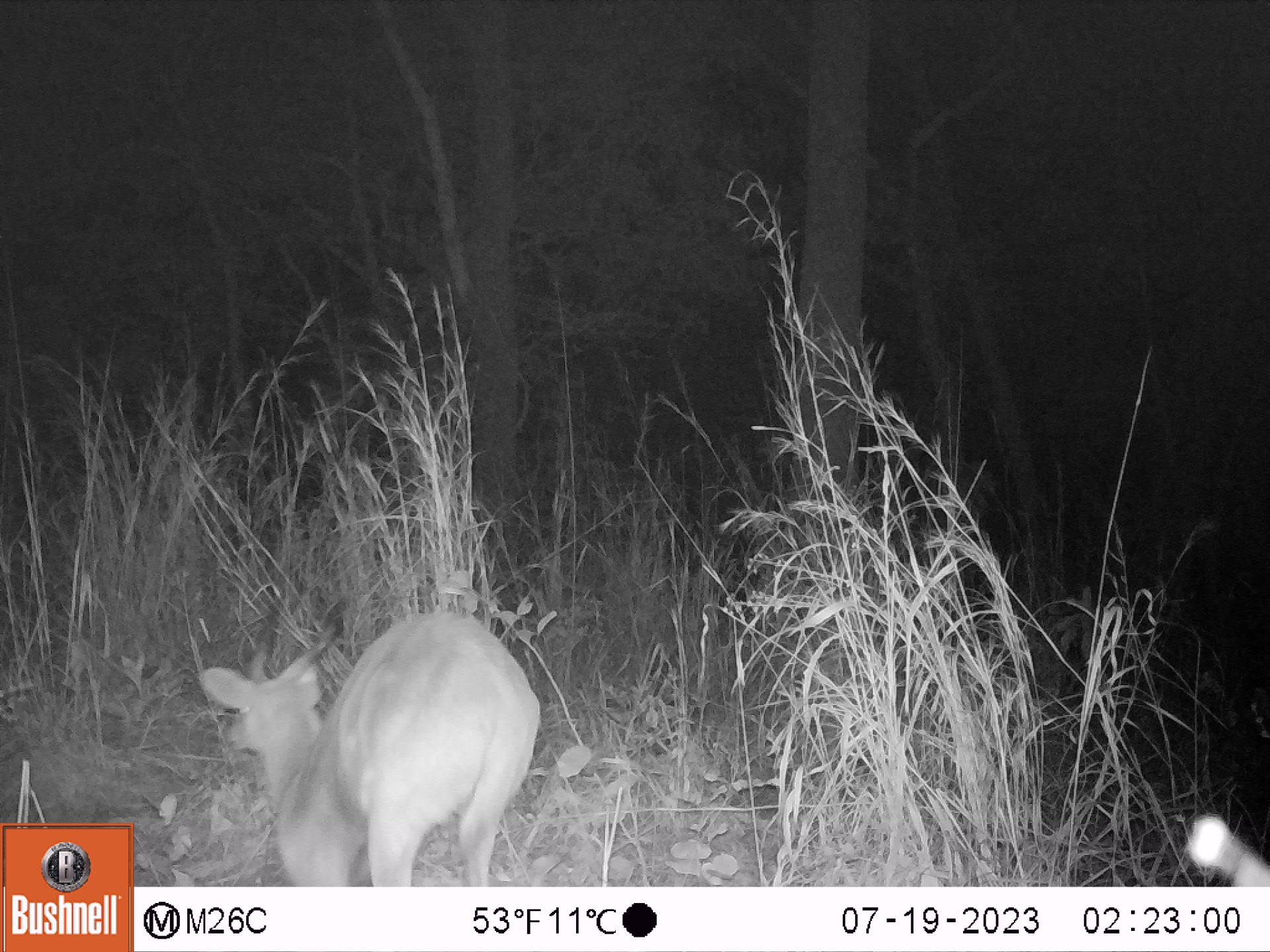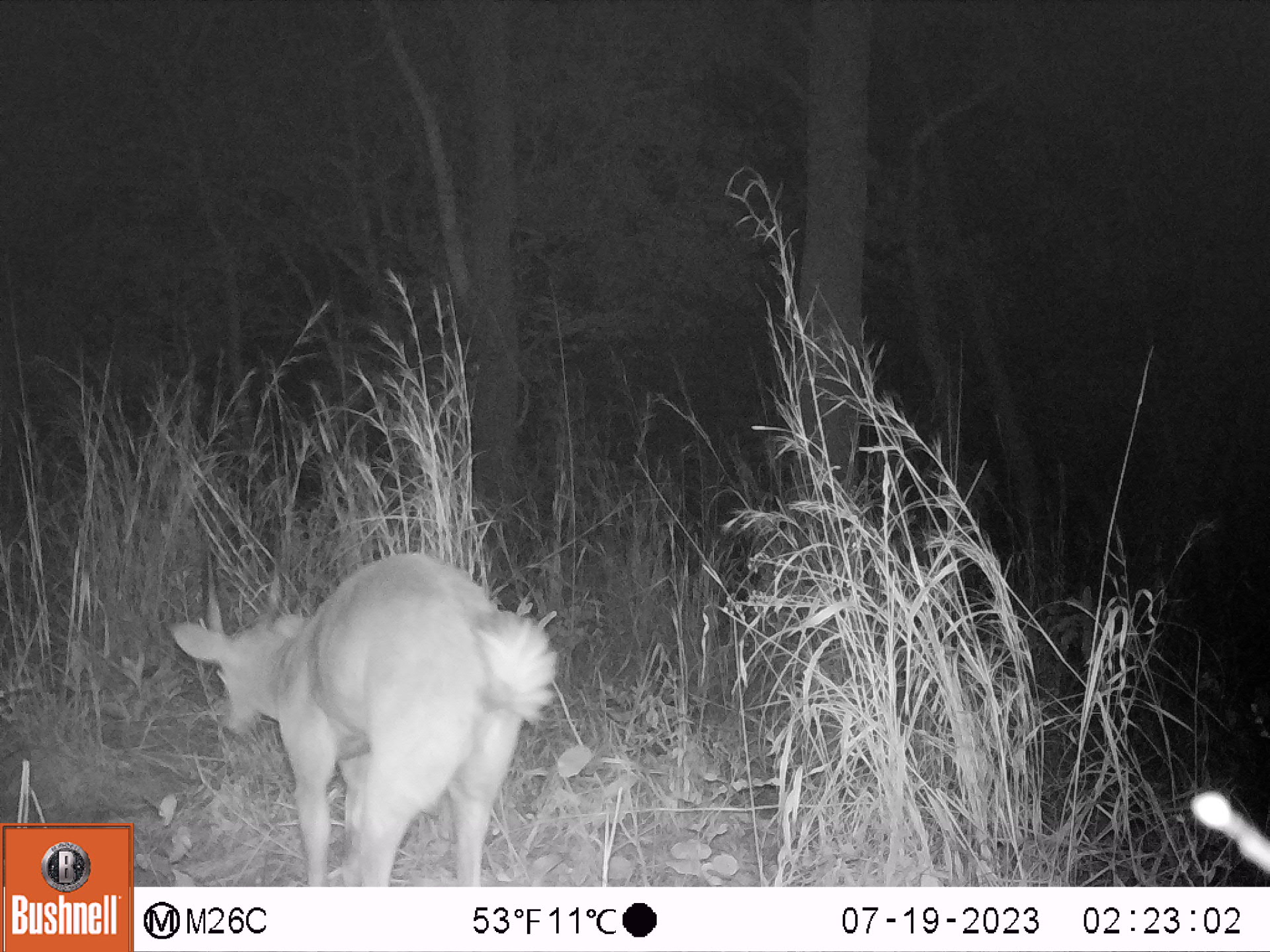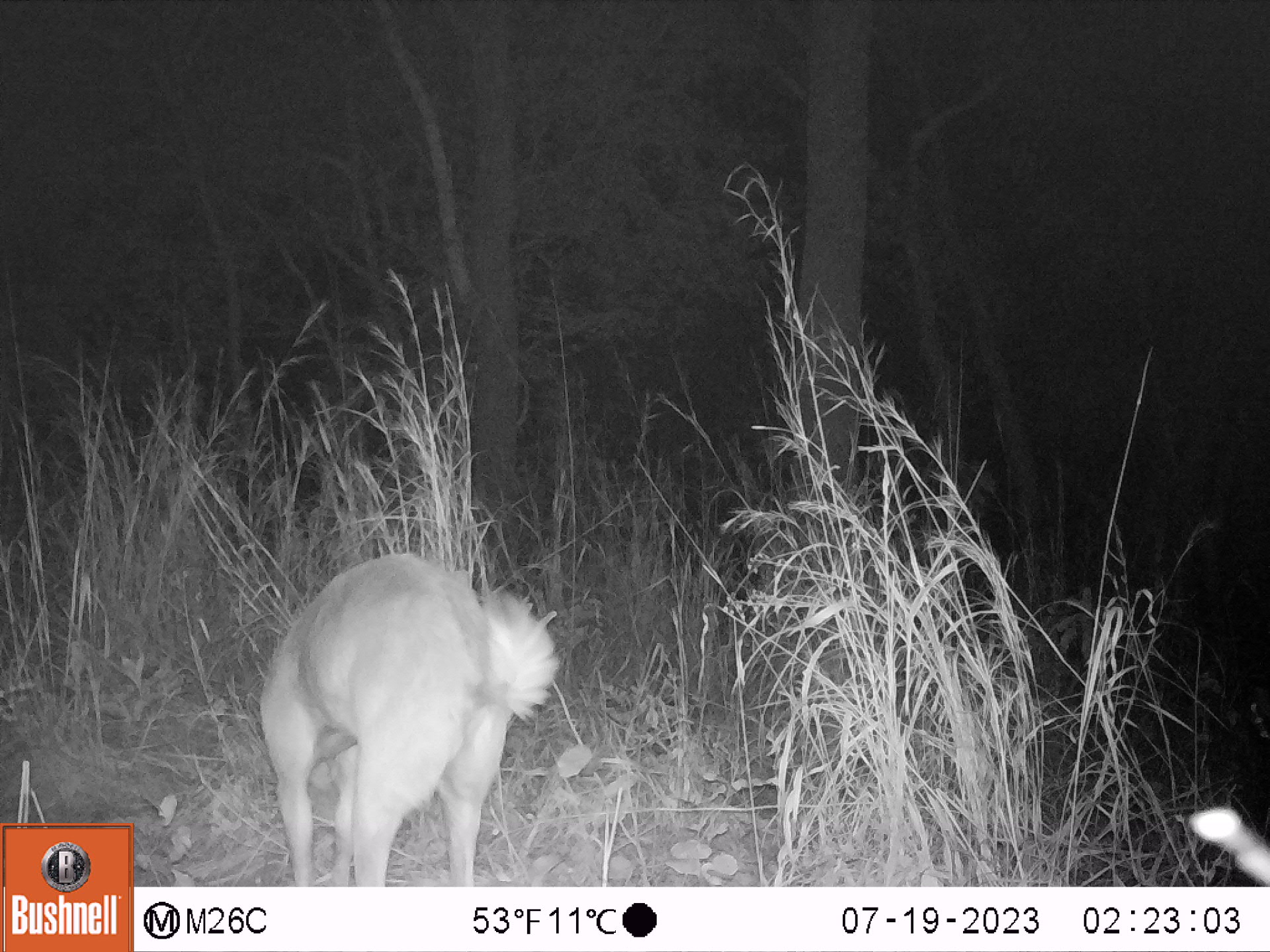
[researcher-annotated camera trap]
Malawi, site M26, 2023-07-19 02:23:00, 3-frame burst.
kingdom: Animalia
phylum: Chordata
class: Mammalia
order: Artiodactyla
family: Bovidae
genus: Tragelaphus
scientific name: Tragelaphus sylvaticus sylvaticus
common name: cape bushbuck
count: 1